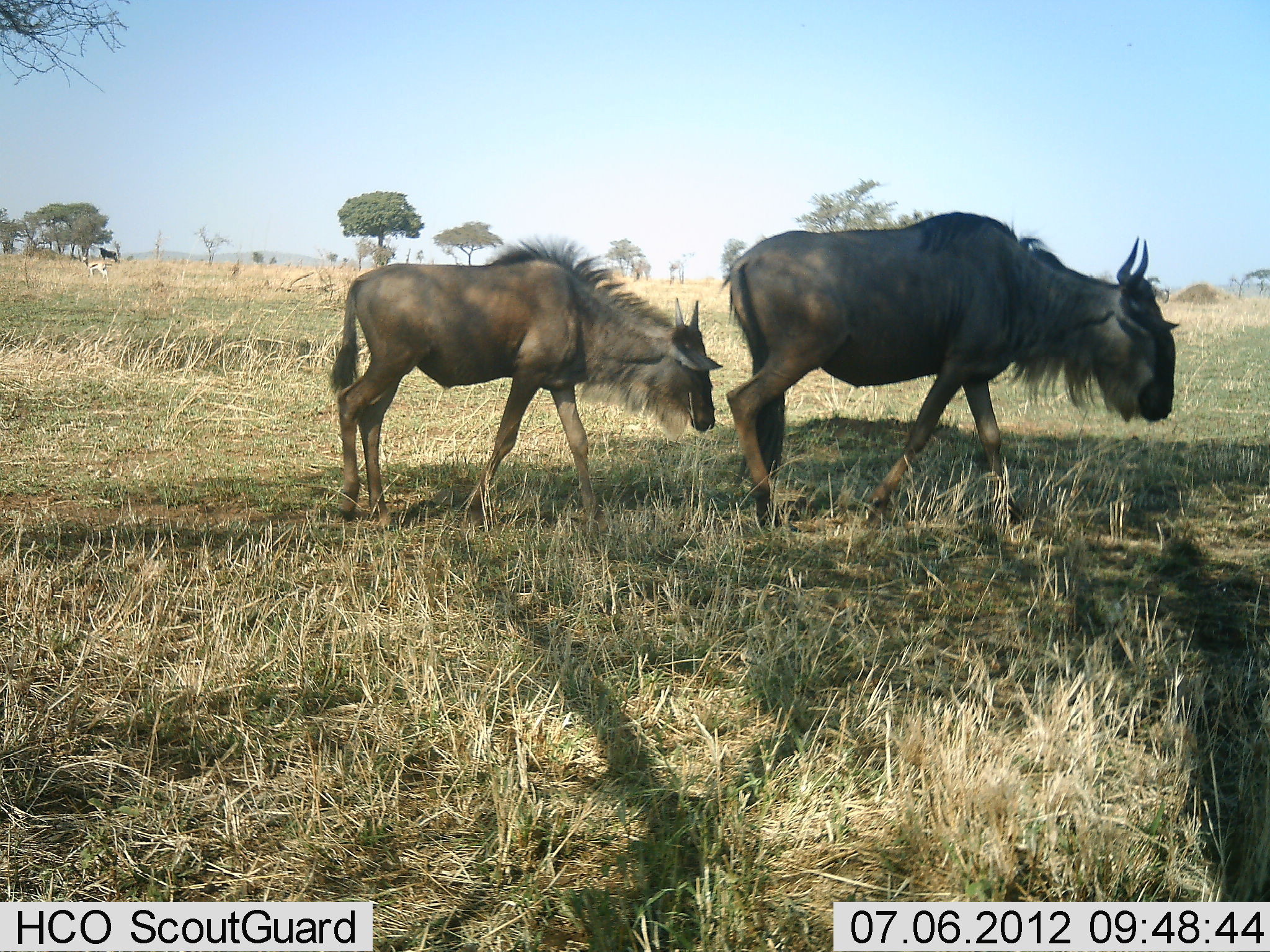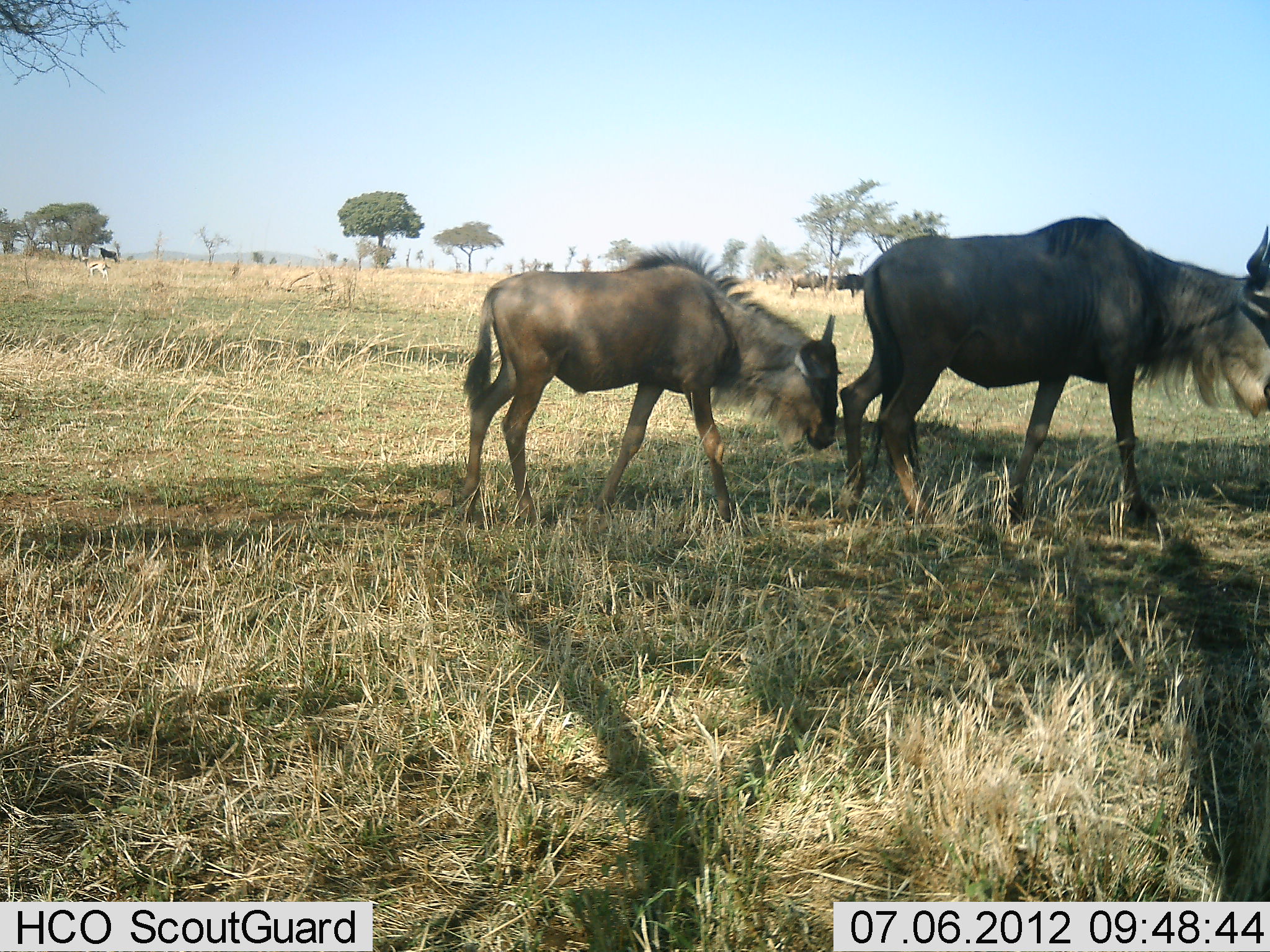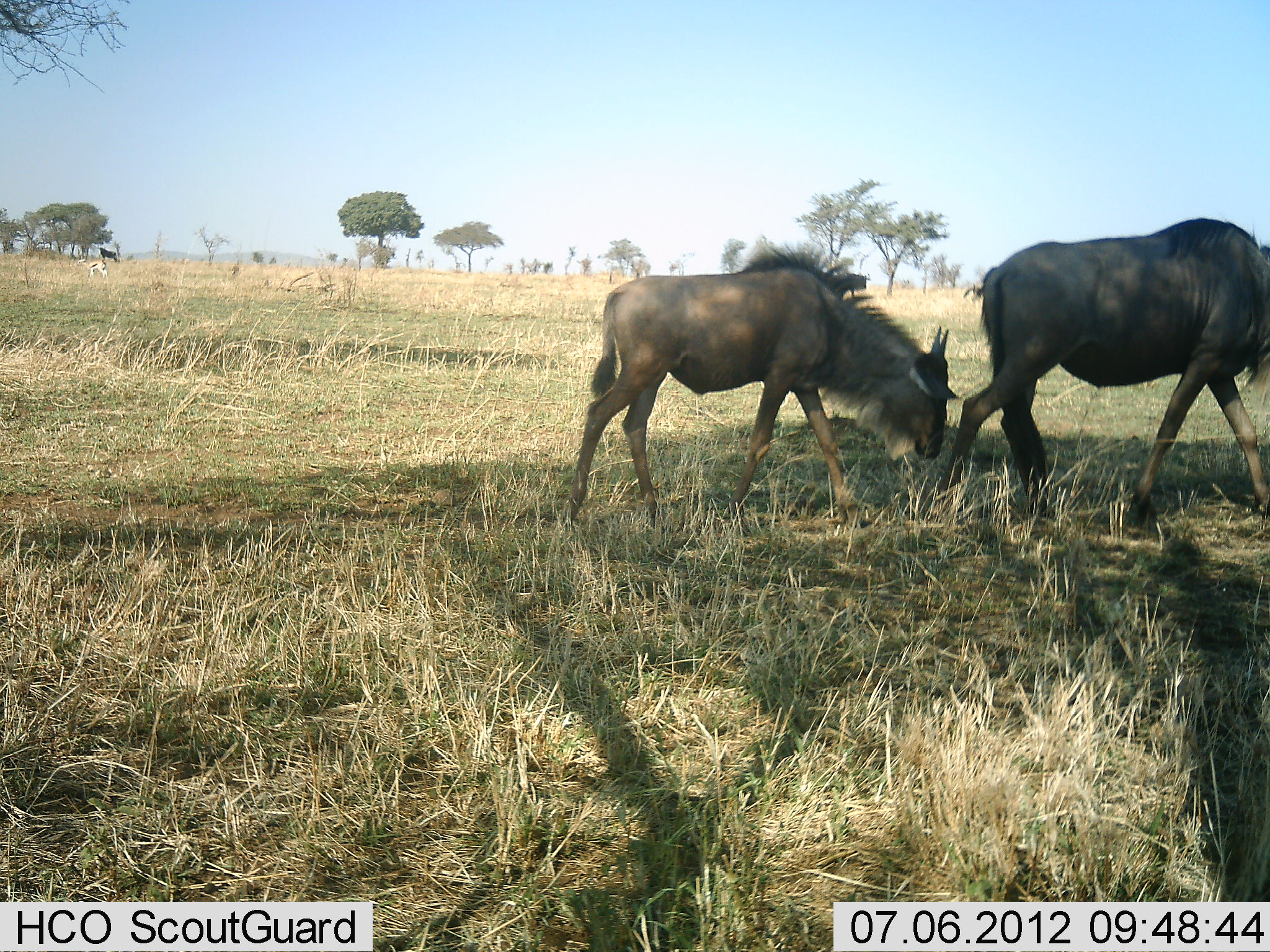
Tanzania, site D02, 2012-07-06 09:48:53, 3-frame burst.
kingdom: Animalia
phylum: Chordata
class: Mammalia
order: Artiodactyla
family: Bovidae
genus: Connochaetes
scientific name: Connochaetes taurinus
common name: blue wildebeest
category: wildebeest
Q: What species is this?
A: Wildebeest (blue wildebeest) (Connochaetes taurinus).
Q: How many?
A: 3.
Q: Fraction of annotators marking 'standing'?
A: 22%.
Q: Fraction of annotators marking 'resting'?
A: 0%.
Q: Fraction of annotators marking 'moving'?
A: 100%.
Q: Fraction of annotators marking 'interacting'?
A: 0%.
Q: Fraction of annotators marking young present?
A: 61%.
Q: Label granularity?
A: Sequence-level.